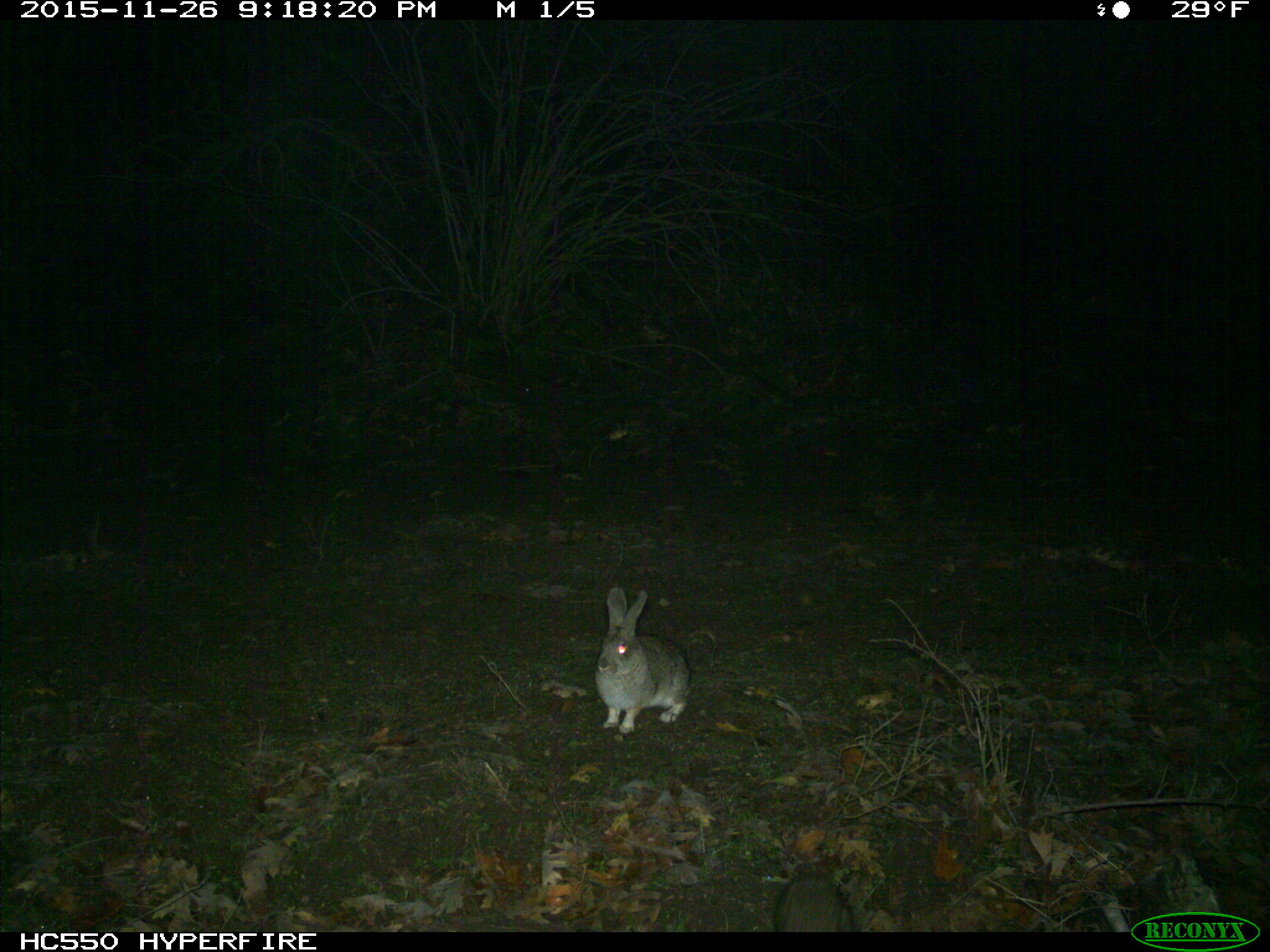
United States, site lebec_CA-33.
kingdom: Animalia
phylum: Chordata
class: Mammalia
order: Lagomorpha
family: Leporidae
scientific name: Leporidae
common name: rabbits and hares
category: unidentified rabbit